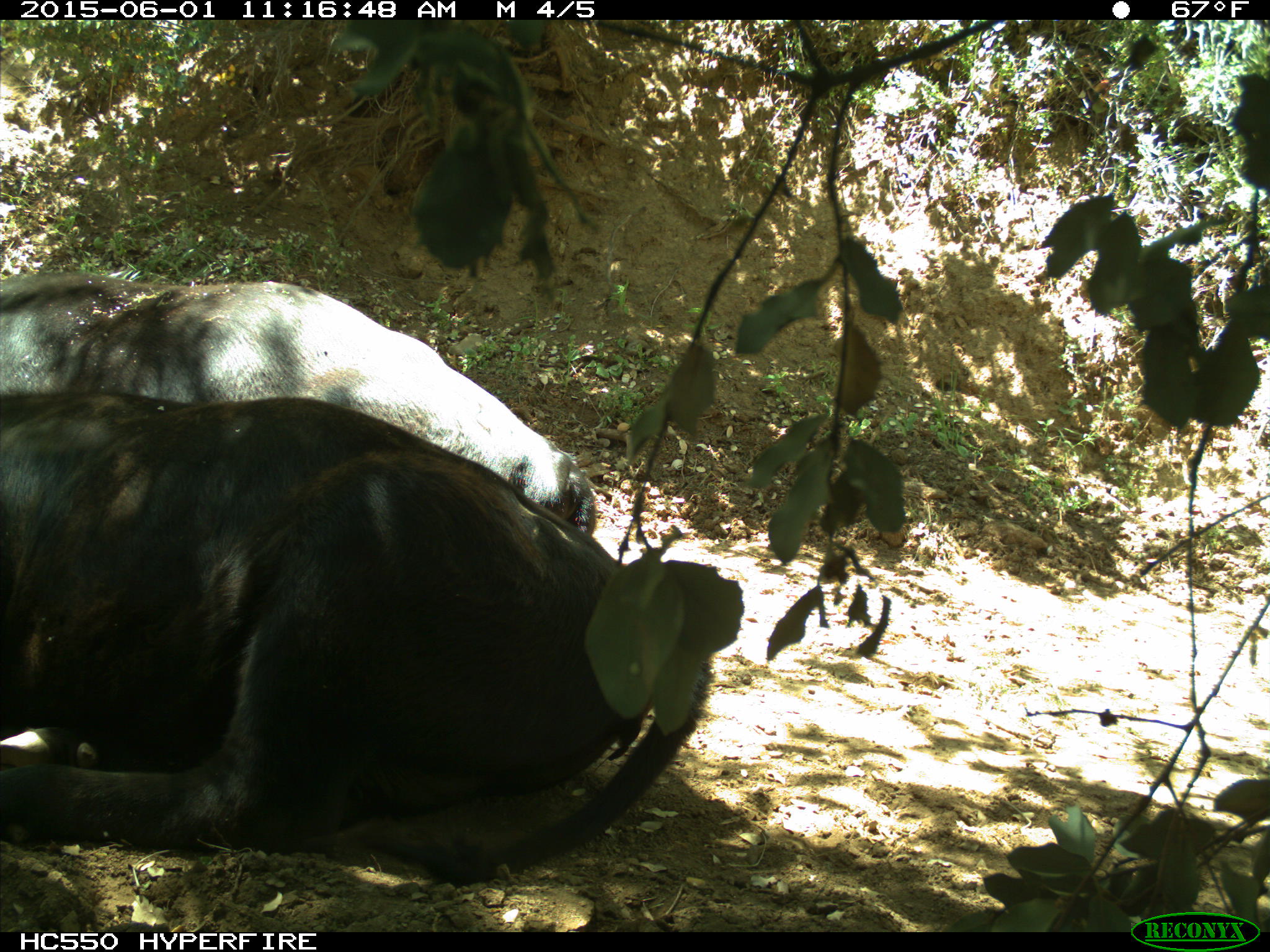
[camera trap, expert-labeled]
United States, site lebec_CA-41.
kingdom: Animalia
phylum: Chordata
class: Mammalia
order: Artiodactyla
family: Bovidae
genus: Bos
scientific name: Bos taurus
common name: domestic cow